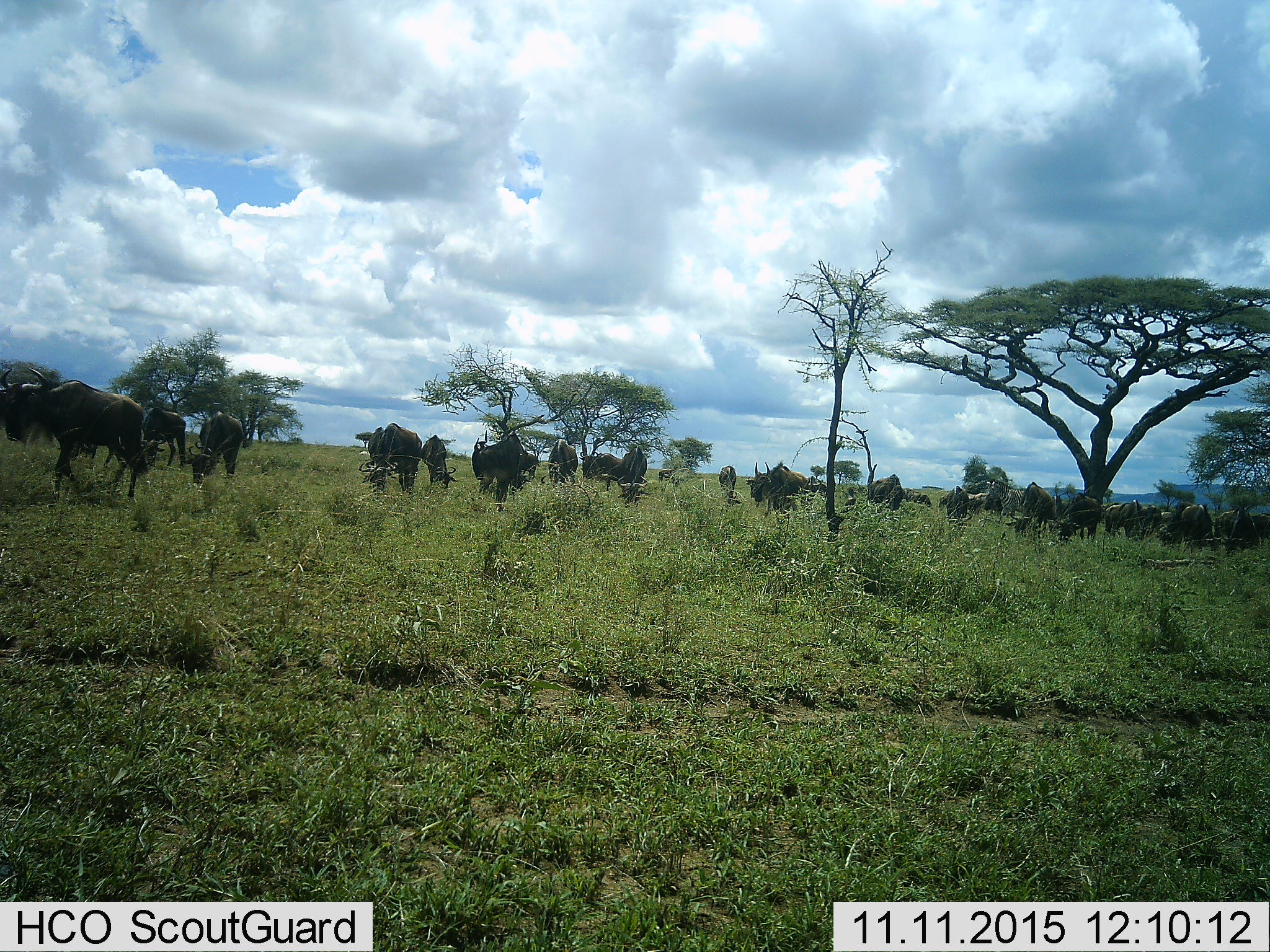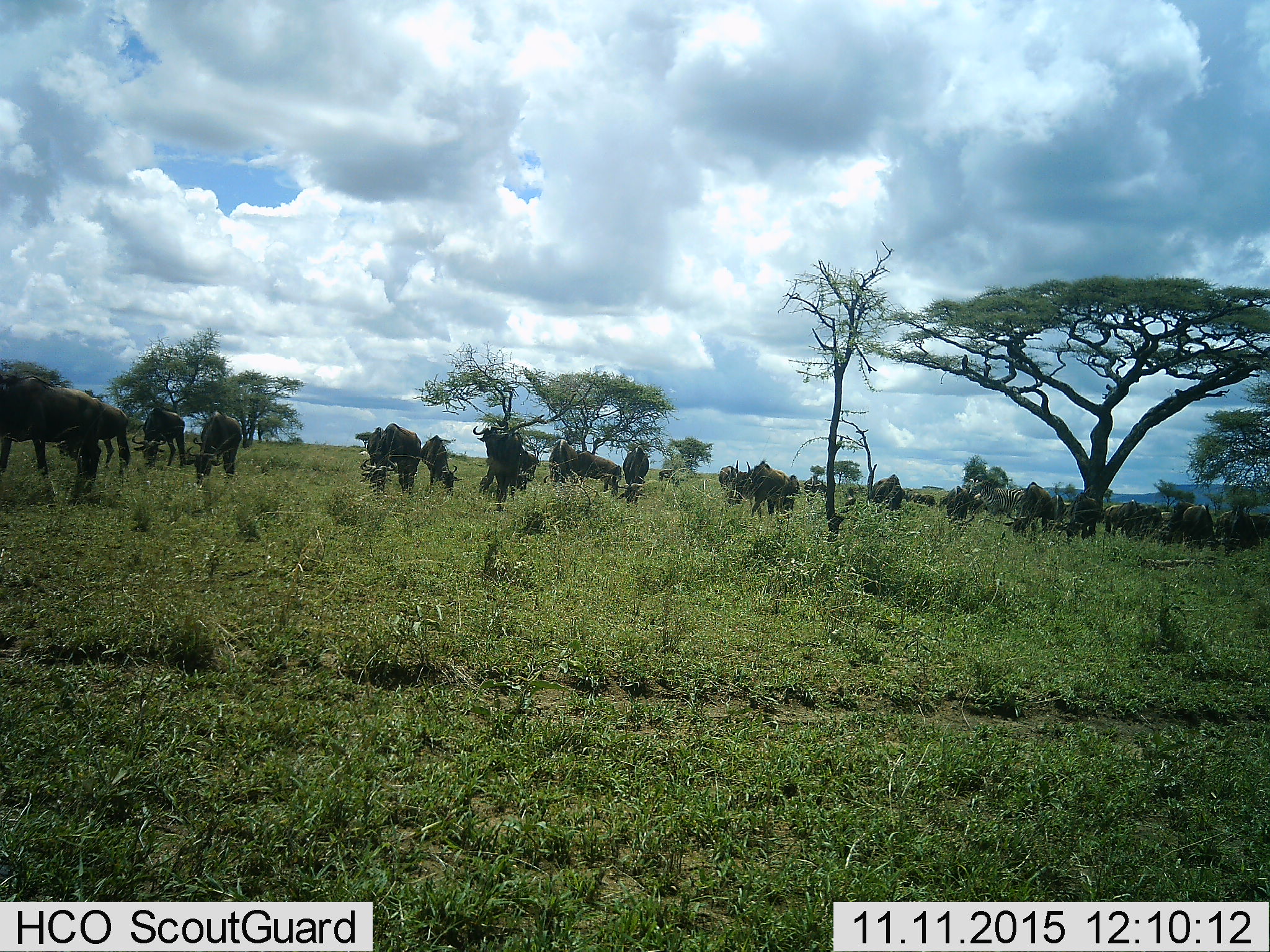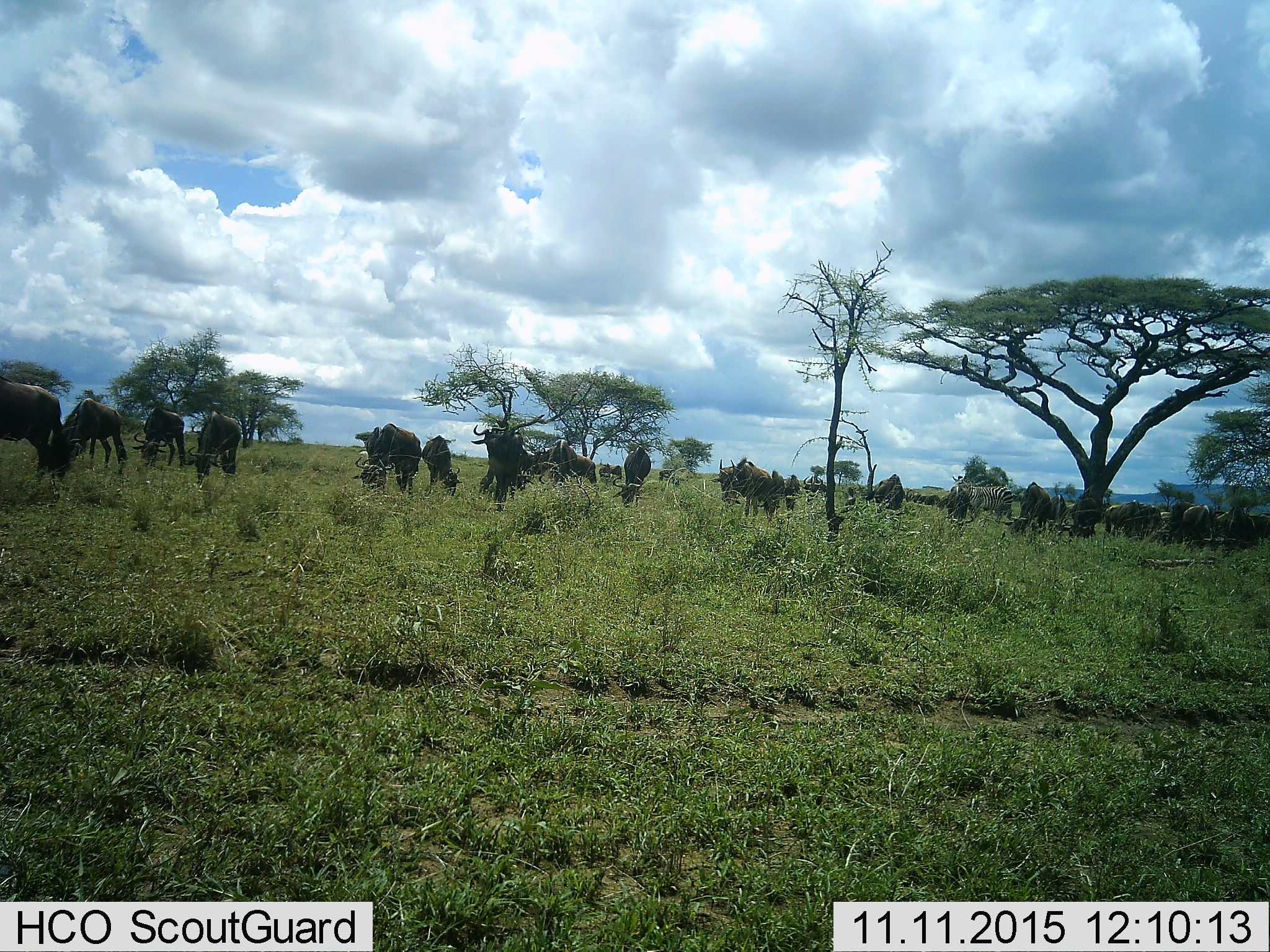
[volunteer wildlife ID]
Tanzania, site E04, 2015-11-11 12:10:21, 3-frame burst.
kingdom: Animalia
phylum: Chordata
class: Mammalia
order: Artiodactyla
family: Bovidae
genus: Connochaetes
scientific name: Connochaetes taurinus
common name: blue wildebeest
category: wildebeest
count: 11-50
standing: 75%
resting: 6%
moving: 56%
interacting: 0%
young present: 6%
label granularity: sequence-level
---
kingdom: Animalia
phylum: Chordata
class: Mammalia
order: Perissodactyla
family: Equidae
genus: Equus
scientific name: Equus quagga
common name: plains zebra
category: zebra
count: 1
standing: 42%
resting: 0%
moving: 58%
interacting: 0%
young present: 0%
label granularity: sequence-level